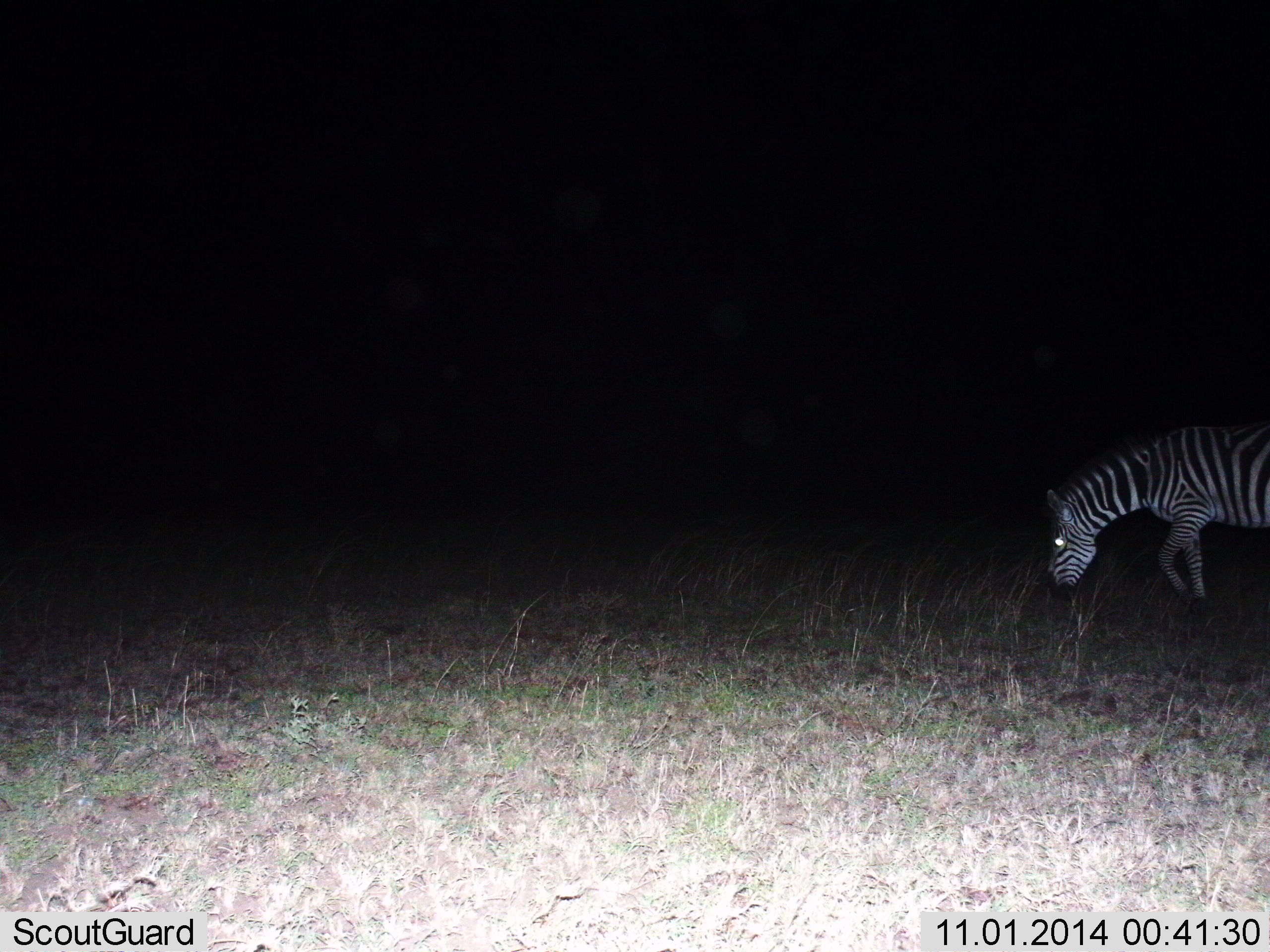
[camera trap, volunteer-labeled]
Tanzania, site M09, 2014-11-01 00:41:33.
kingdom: Animalia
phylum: Chordata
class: Mammalia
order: Perissodactyla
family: Equidae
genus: Equus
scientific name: Equus quagga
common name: plains zebra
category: zebra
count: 1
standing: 0%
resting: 0%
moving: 30%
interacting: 0%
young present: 0%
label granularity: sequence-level